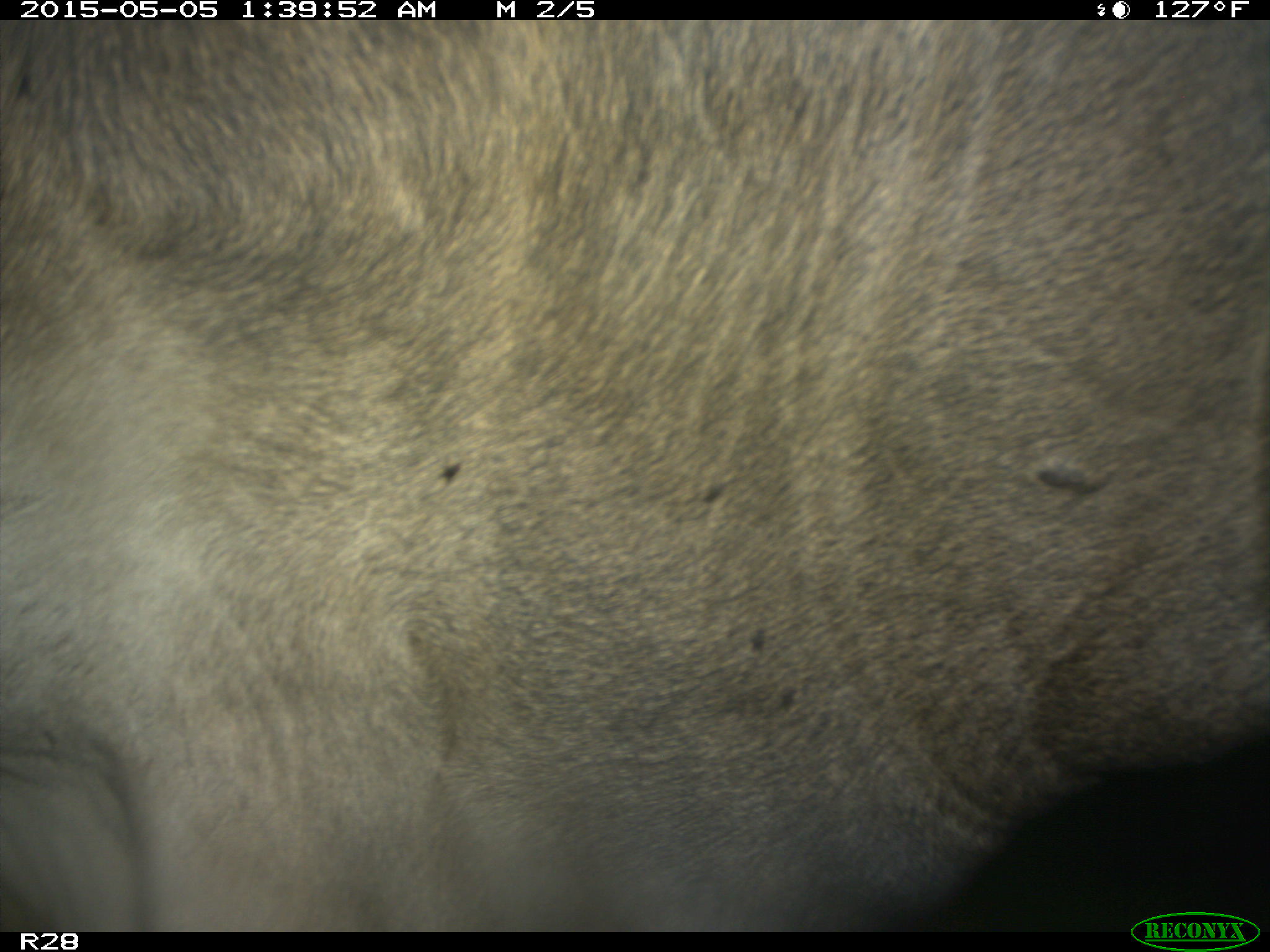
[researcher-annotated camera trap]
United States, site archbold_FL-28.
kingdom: Animalia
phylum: Chordata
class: Mammalia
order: Artiodactyla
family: Bovidae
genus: Bos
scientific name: Bos taurus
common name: domestic cow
Bos taurus (domestic cow).